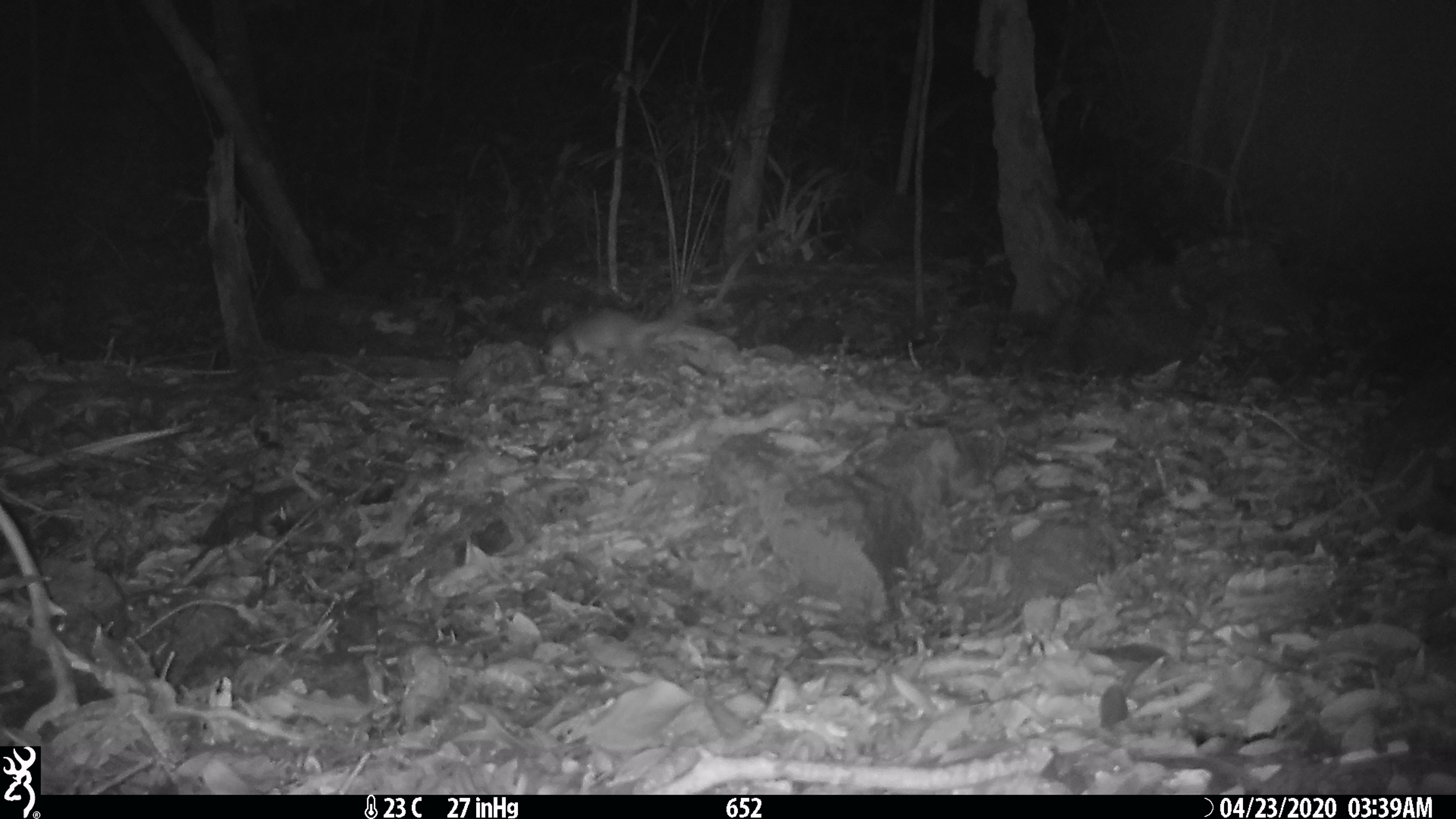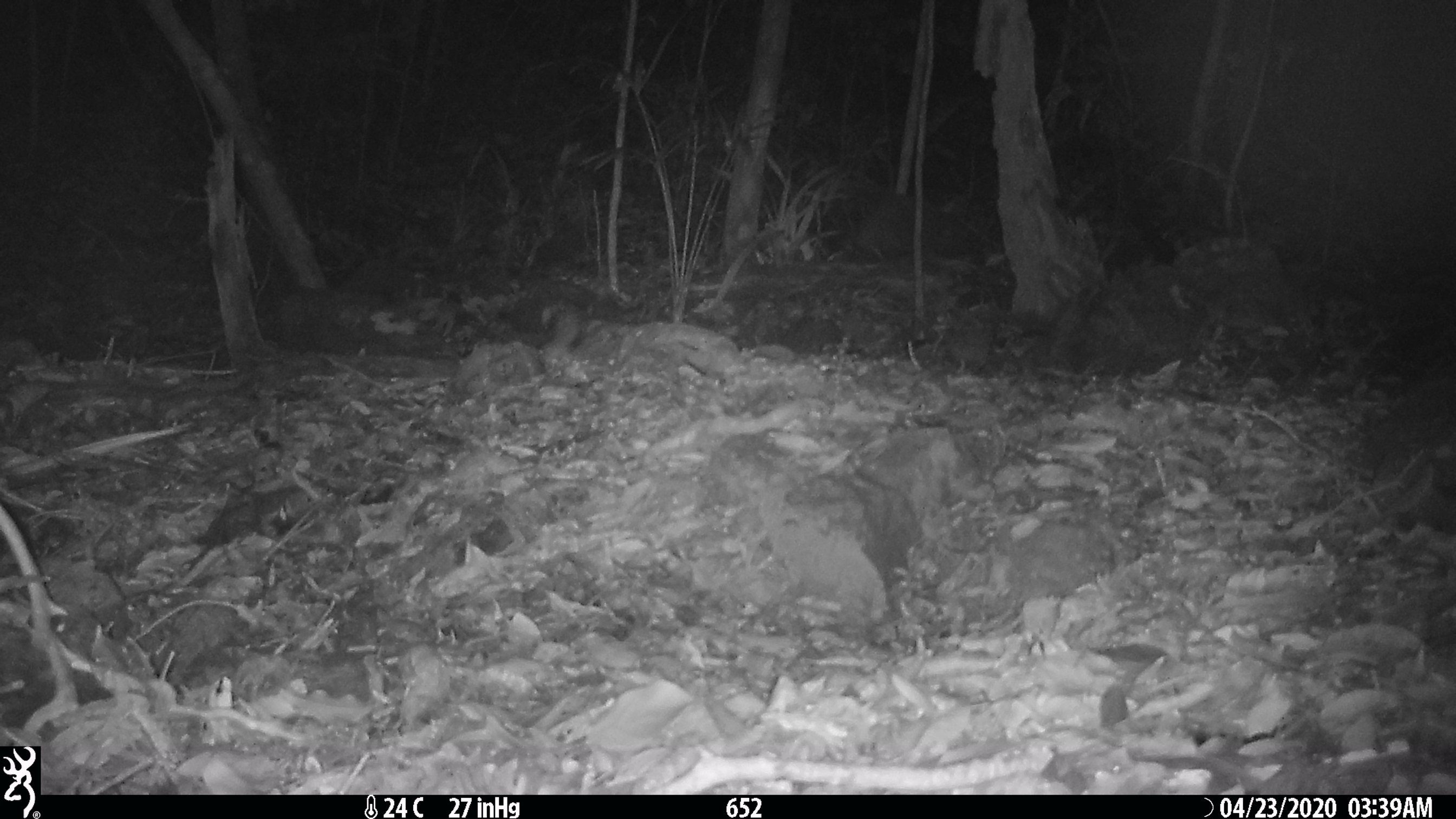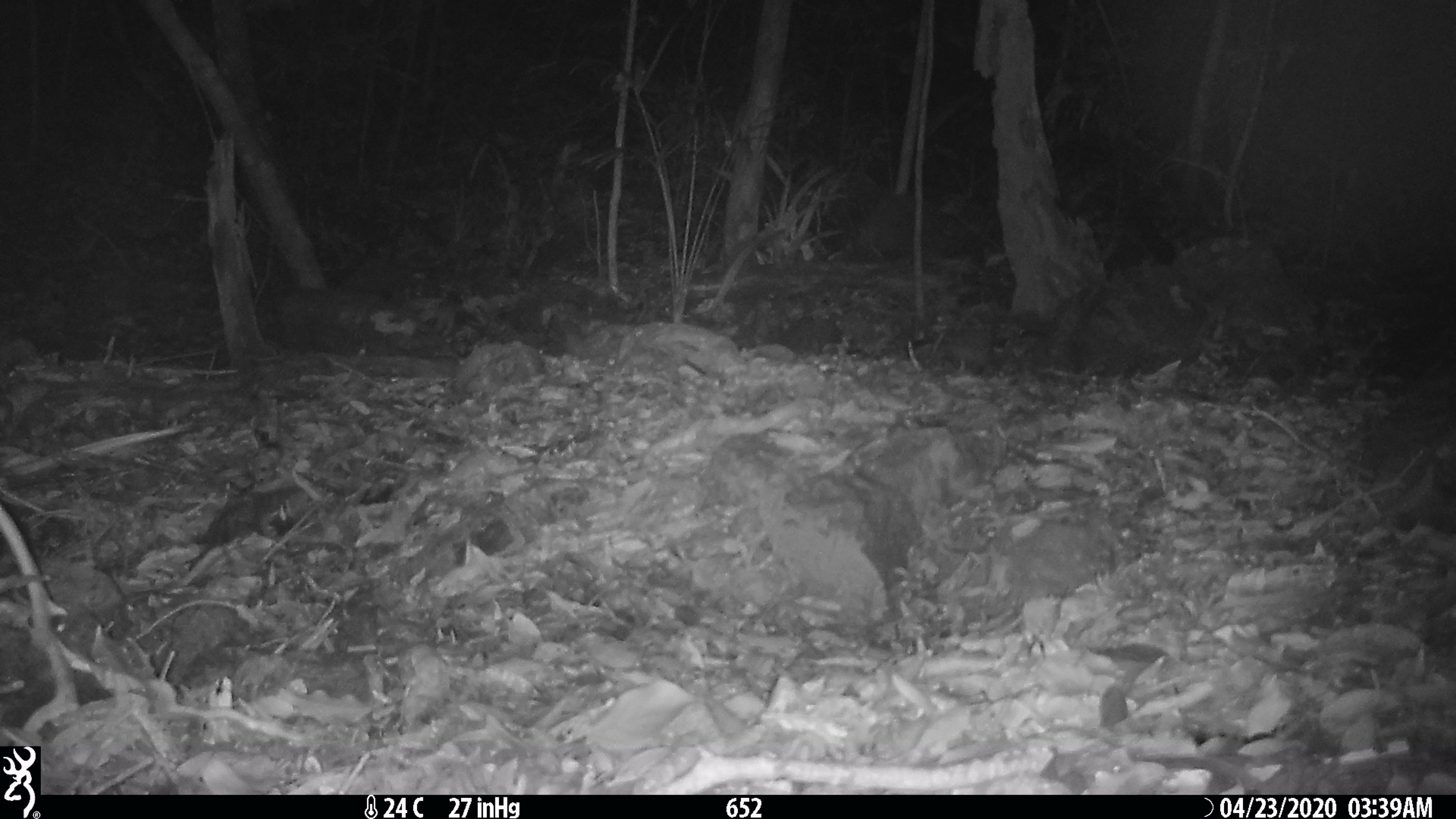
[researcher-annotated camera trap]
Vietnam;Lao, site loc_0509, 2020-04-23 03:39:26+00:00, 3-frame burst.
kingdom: Animalia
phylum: Chordata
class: Mammalia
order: Carnivora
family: Mustelidae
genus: Melogale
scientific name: Melogale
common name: ferret badger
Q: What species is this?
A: Ferret badger (Melogale).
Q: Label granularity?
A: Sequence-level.